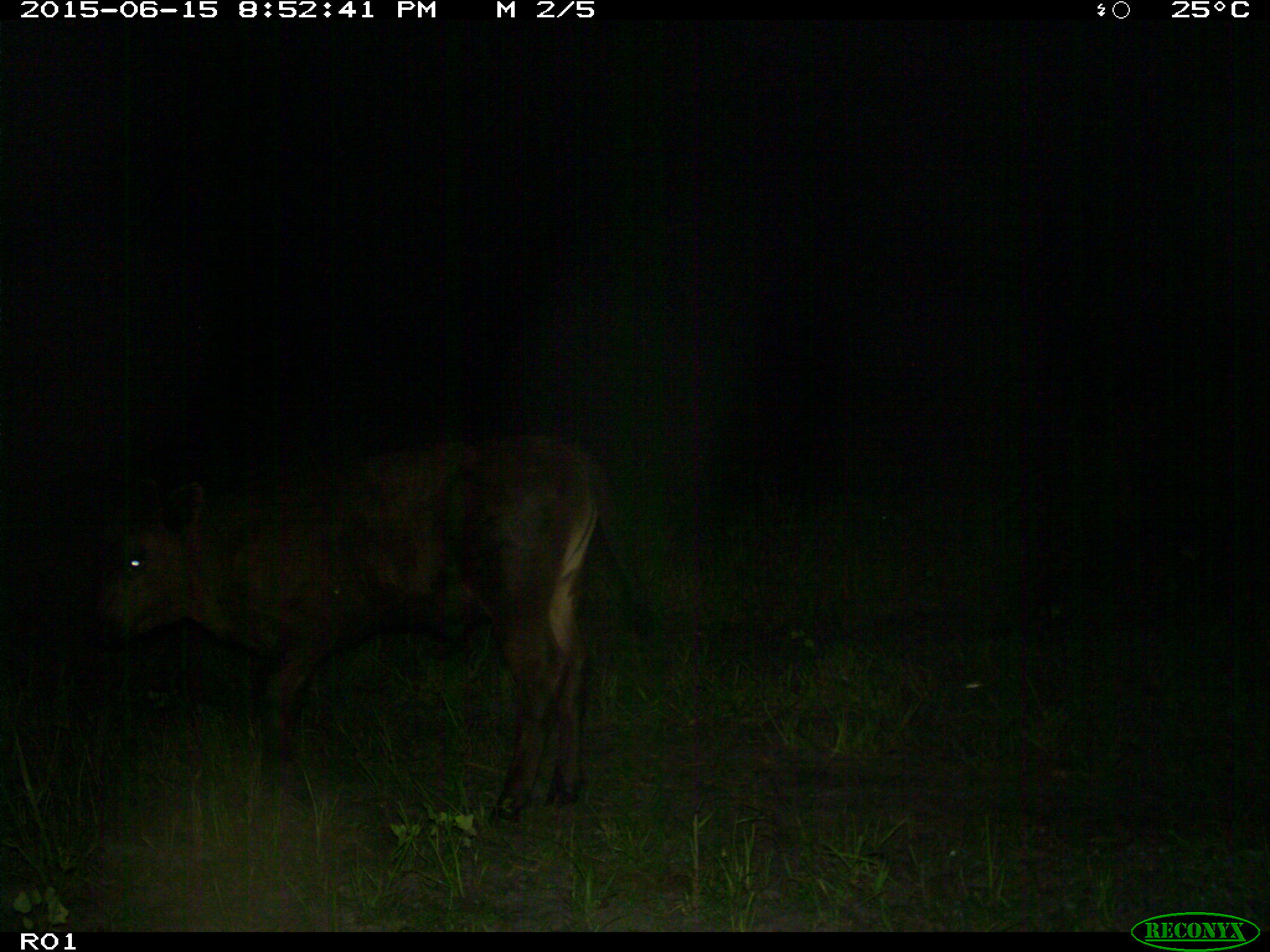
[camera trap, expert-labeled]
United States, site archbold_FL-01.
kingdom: Animalia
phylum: Chordata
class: Mammalia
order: Artiodactyla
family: Bovidae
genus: Bos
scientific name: Bos taurus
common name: domestic cow